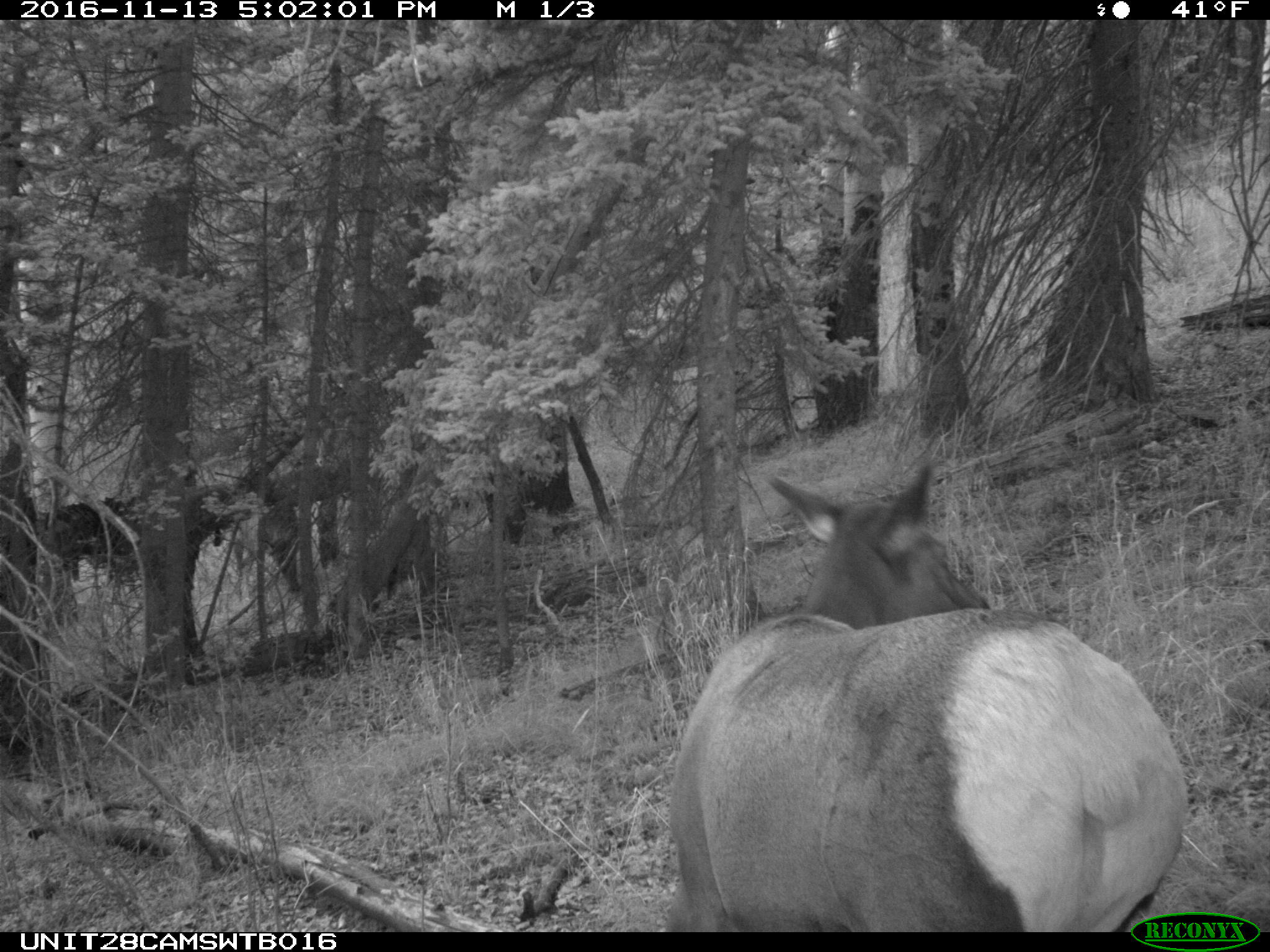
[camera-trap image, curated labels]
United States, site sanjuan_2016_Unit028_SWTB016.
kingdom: Animalia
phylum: Chordata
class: Mammalia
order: Artiodactyla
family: Cervidae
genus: Cervus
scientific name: Cervus elaphus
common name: red deer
Cervus elaphus (red deer).